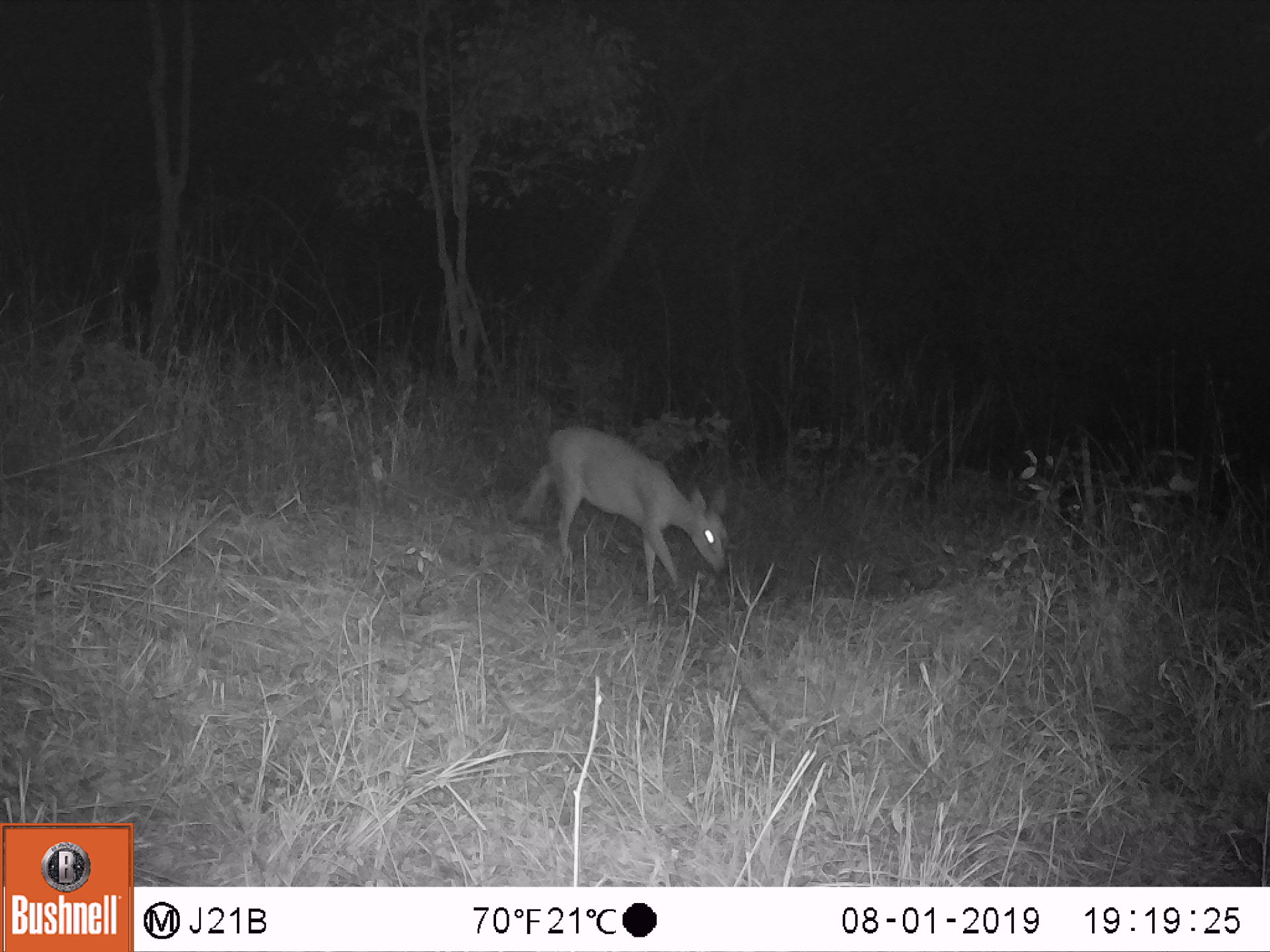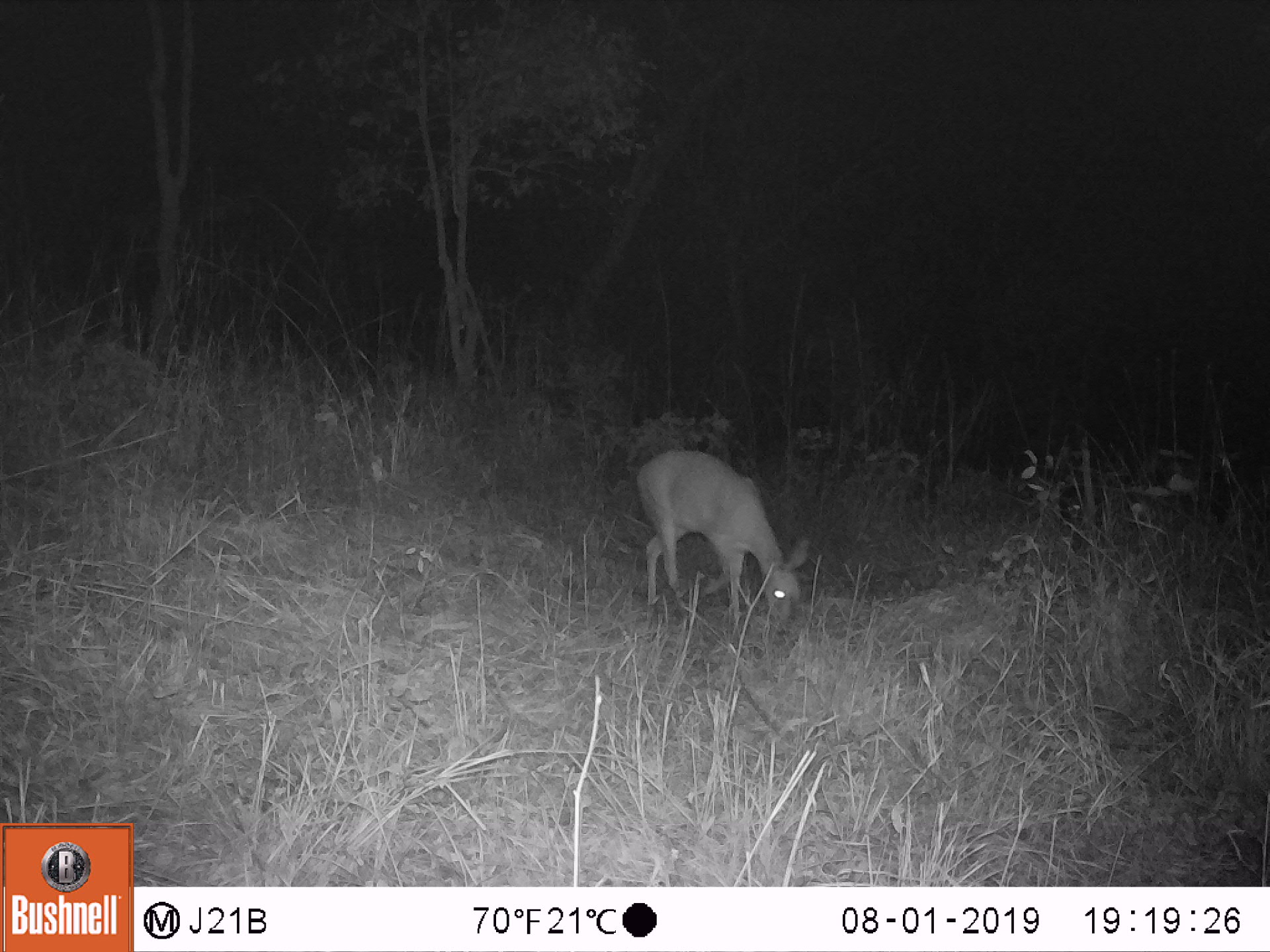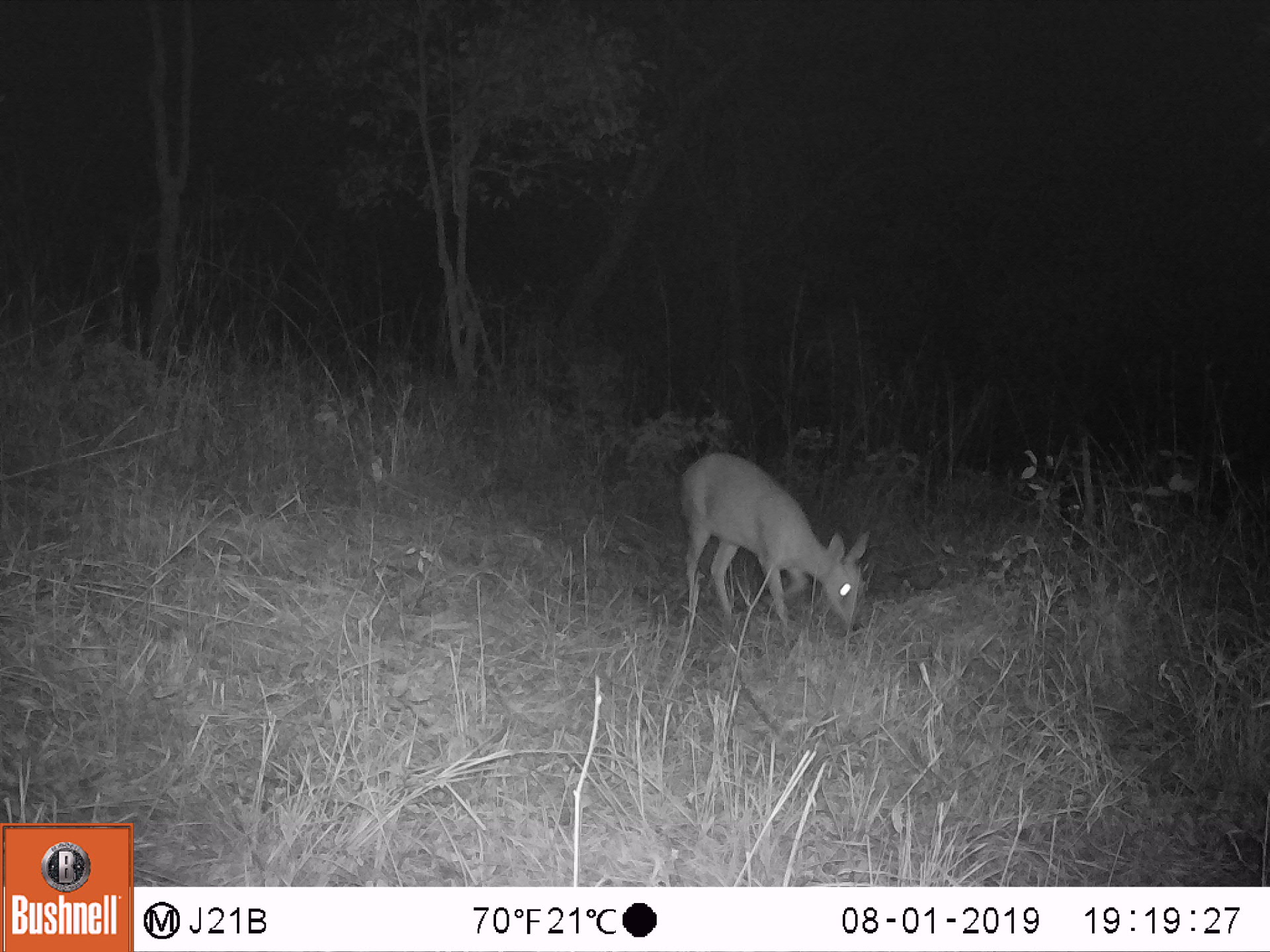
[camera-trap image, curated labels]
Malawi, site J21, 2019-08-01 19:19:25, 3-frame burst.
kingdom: Animalia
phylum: Chordata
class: Mammalia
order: Artiodactyla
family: Bovidae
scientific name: Antilopinae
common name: small antelope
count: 1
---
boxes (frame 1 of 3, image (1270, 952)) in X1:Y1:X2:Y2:
small antelope: 523:423:727:598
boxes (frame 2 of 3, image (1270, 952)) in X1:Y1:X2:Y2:
small antelope: 635:449:808:629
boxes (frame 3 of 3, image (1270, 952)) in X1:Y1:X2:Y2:
small antelope: 677:451:868:630